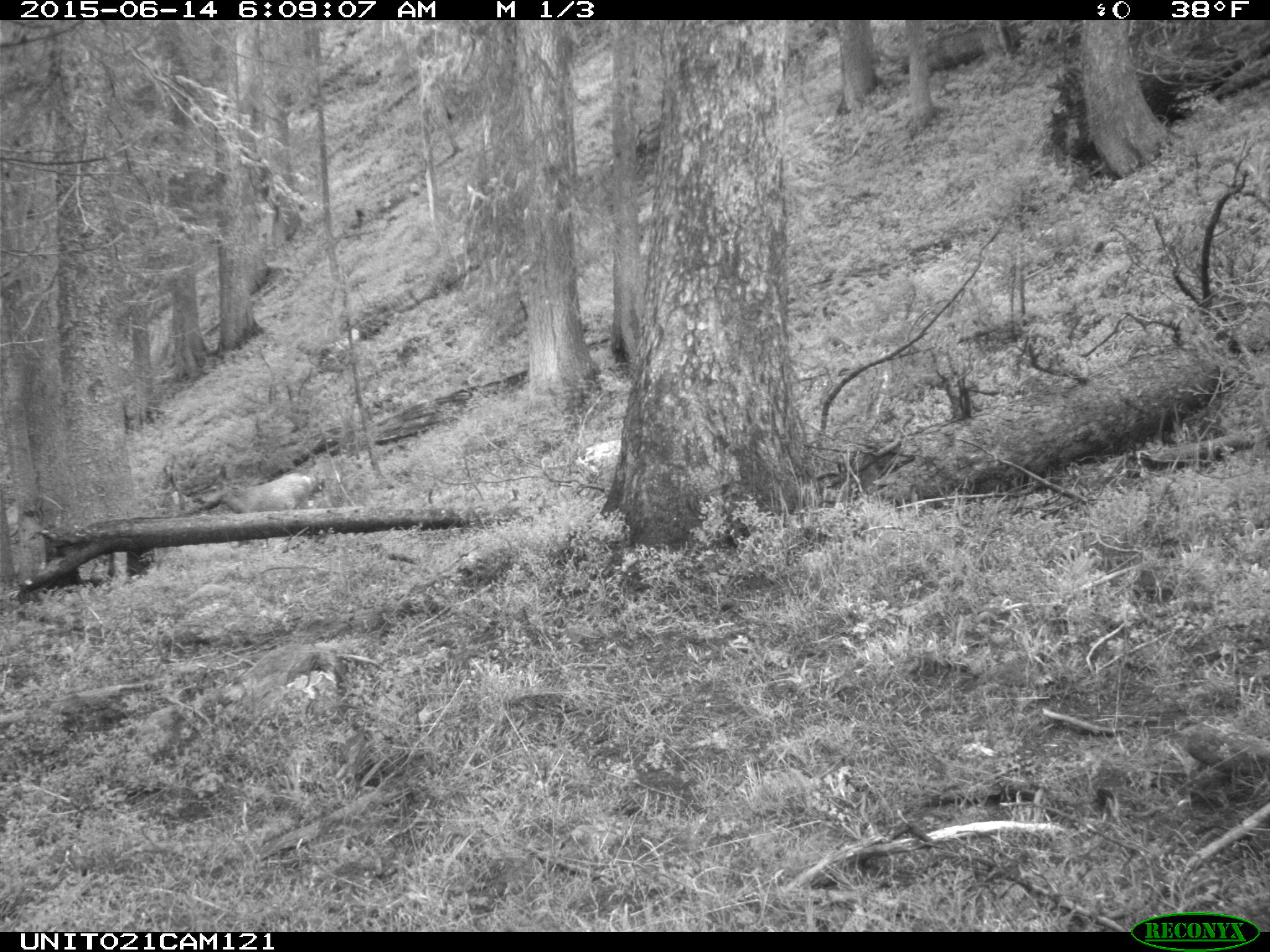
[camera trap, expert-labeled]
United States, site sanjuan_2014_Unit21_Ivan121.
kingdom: Animalia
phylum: Chordata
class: Mammalia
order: Artiodactyla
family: Cervidae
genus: Odocoileus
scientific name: Odocoileus hemionus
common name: mule deer